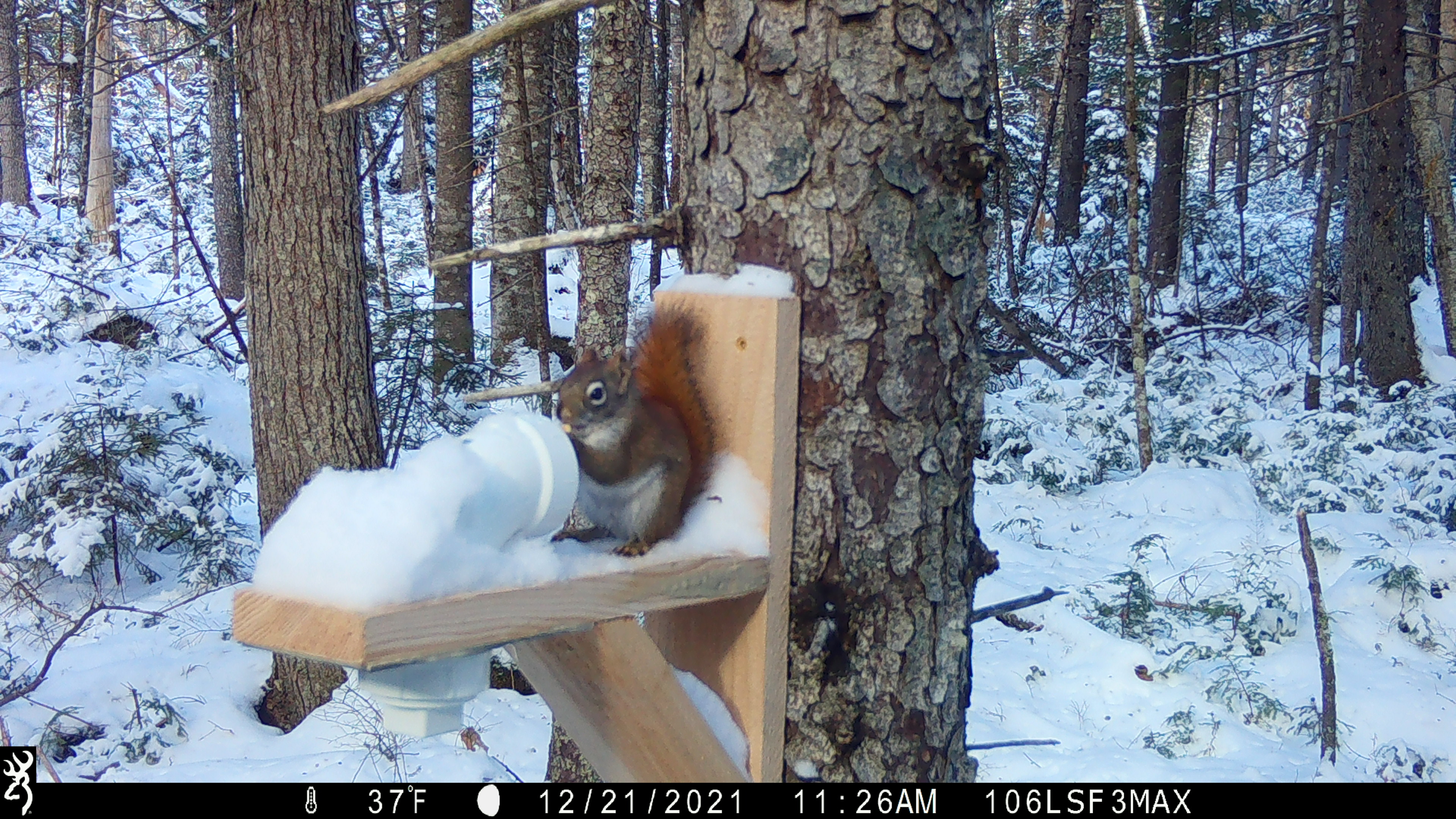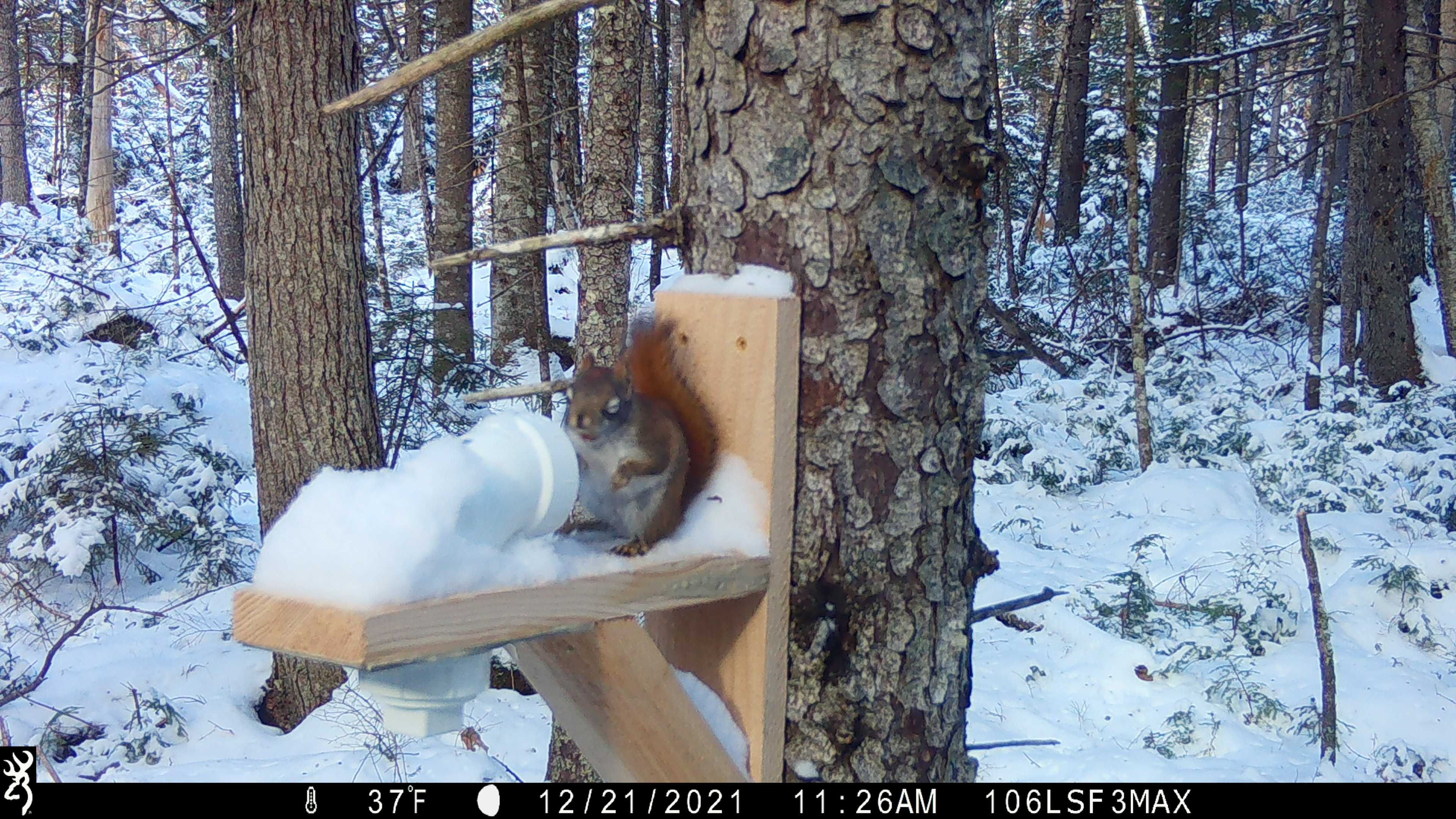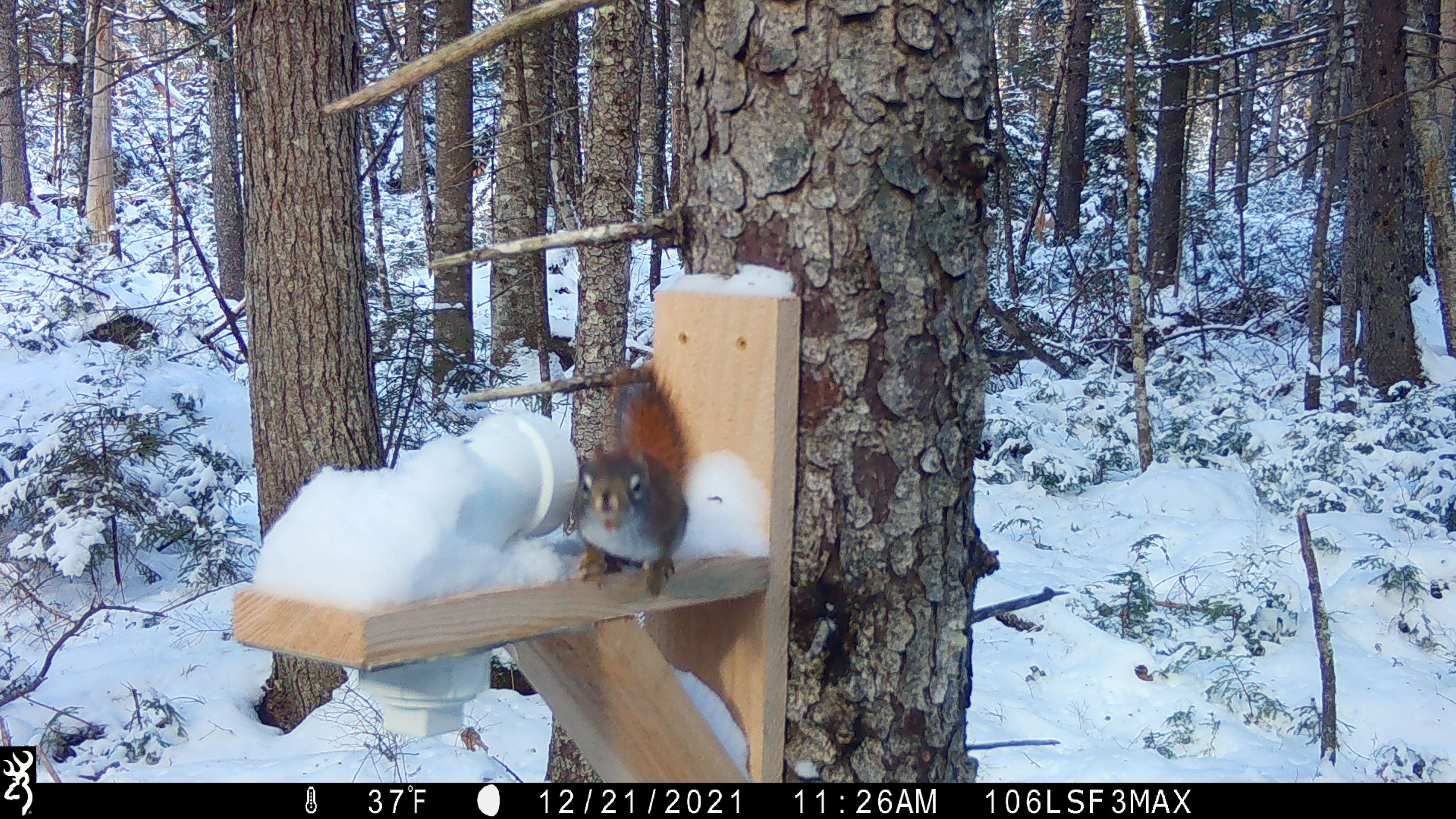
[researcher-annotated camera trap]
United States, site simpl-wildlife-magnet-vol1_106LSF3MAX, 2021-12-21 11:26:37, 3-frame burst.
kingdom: Animalia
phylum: Chordata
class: Mammalia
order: Rodentia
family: Sciuridae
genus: Tamiasciurus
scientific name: Tamiasciurus hudsonicus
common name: red squirrel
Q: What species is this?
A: Red squirrel (Tamiasciurus hudsonicus).